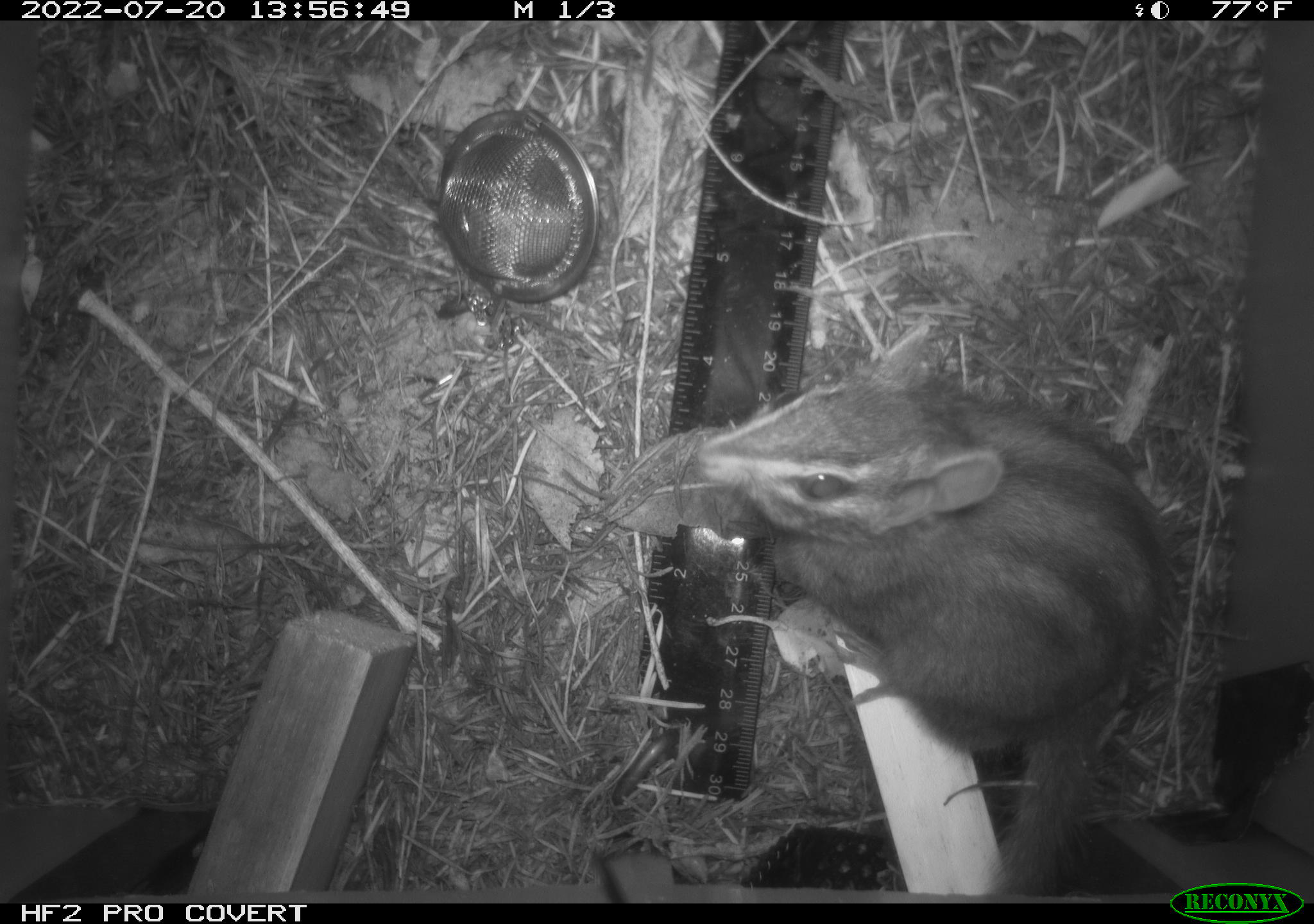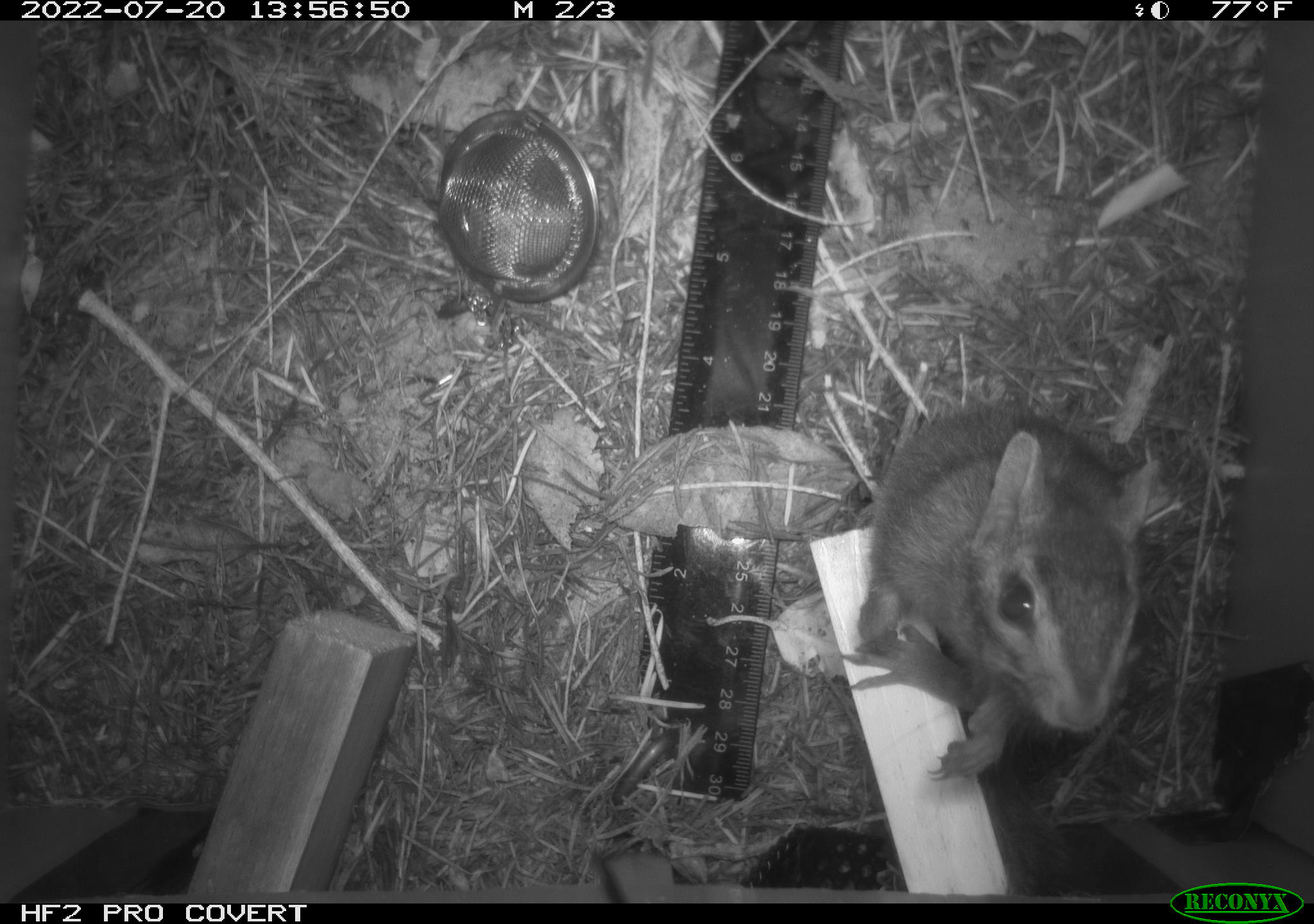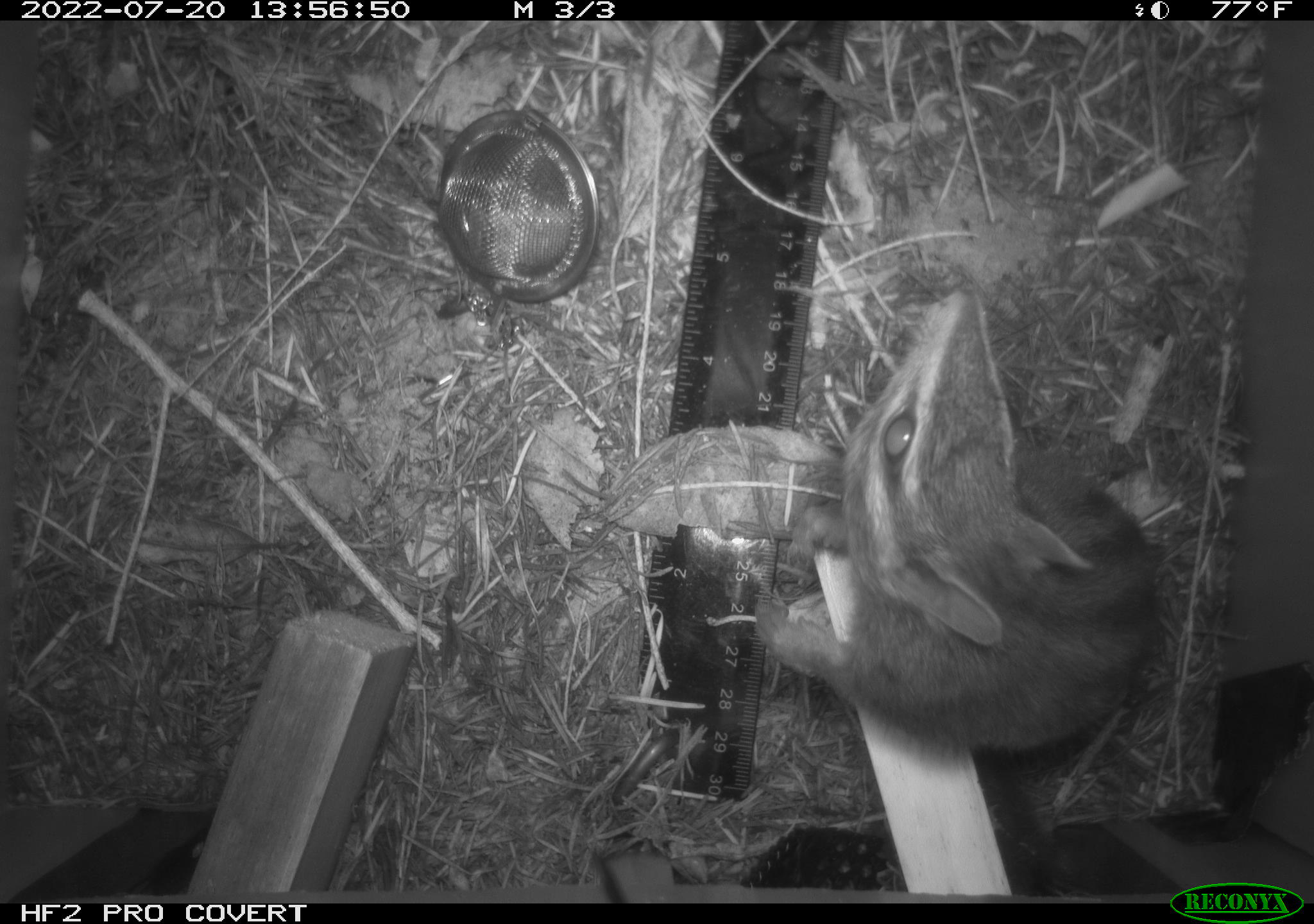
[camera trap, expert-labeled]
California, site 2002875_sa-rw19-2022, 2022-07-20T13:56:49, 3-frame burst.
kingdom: Animalia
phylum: Chordata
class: Mammalia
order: Rodentia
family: Sciuridae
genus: Neotamias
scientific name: Neotamias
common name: western chipmunks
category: neotamias species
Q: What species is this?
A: Neotamias species (western chipmunks) (Neotamias).